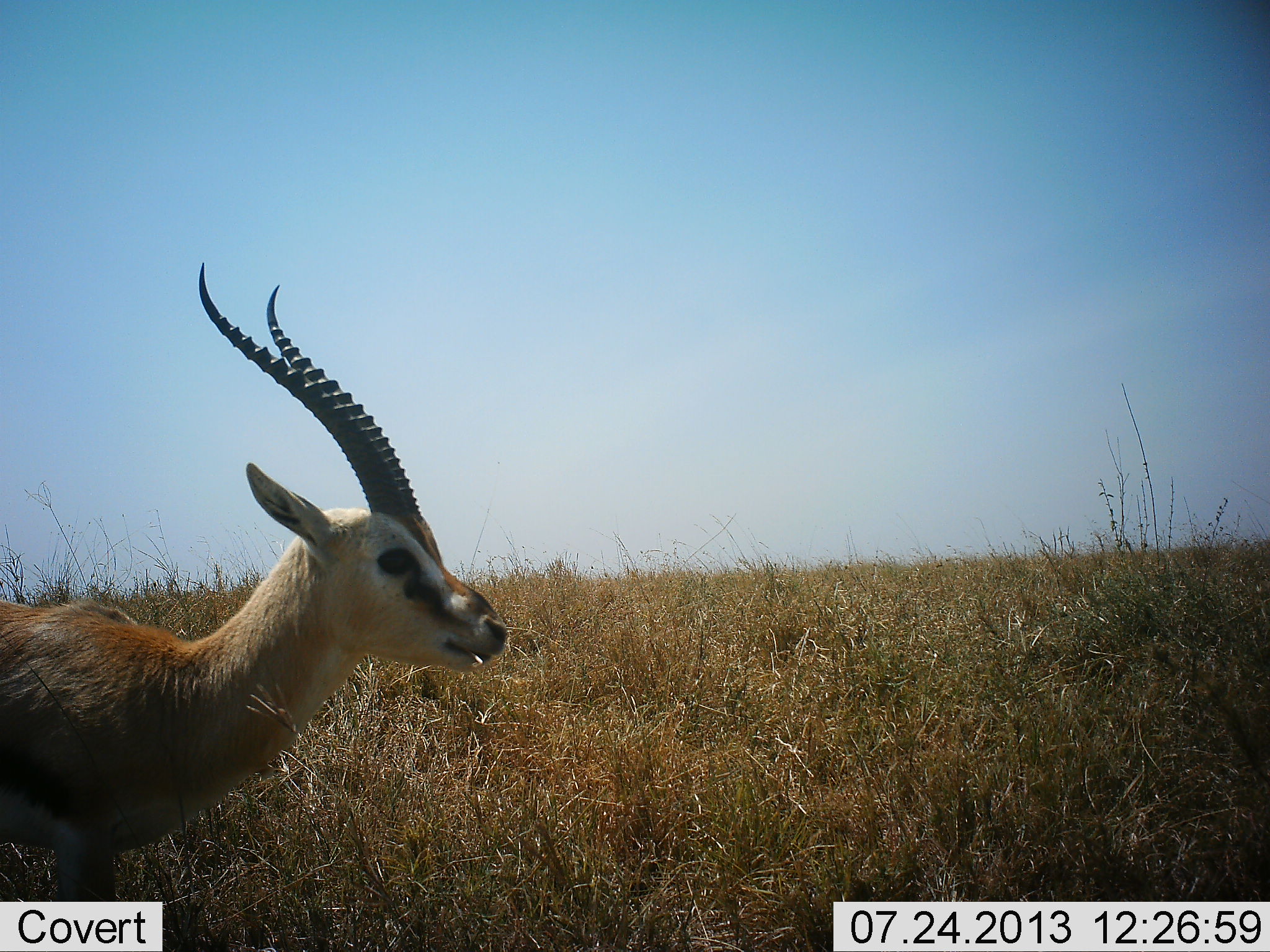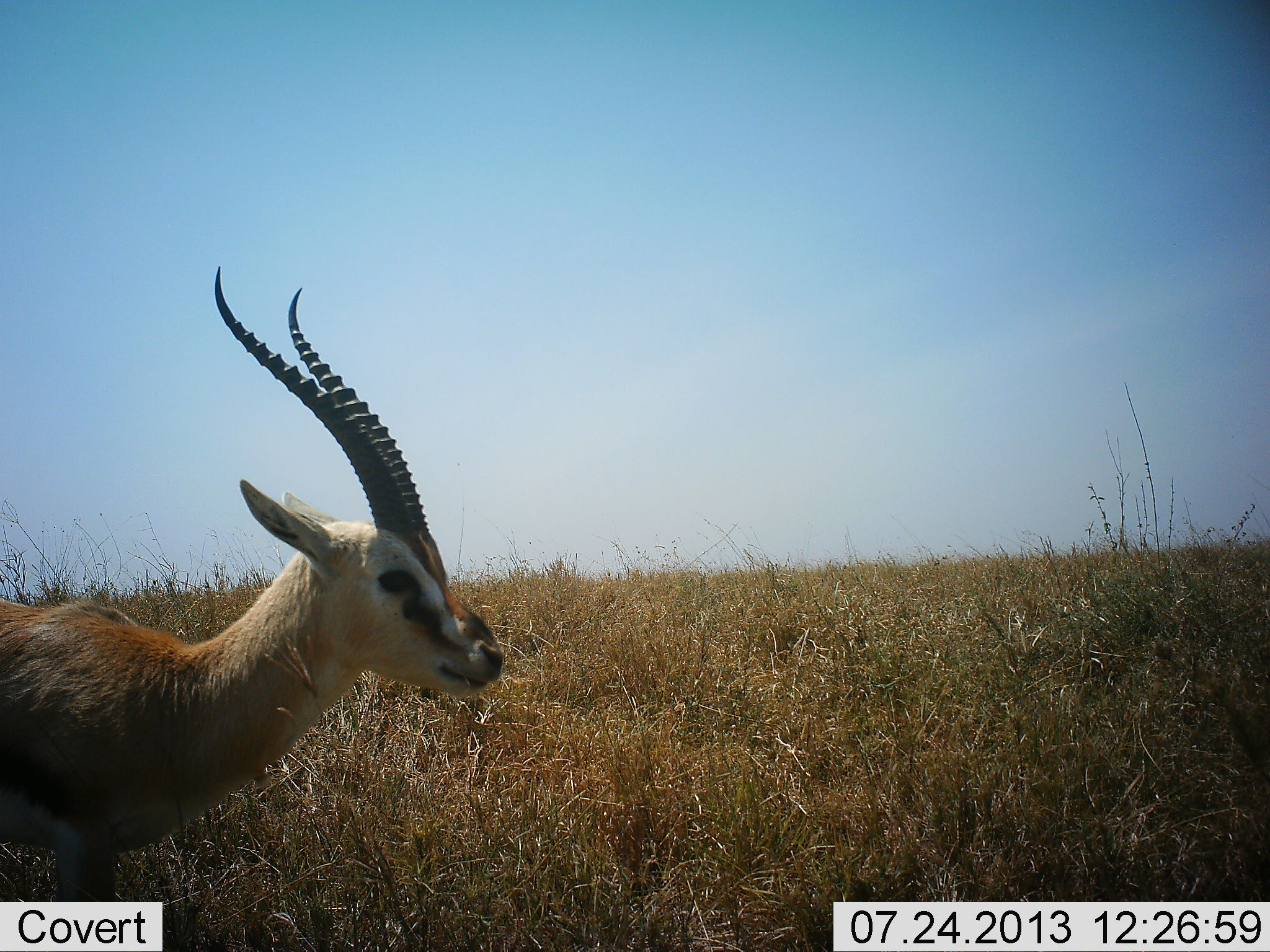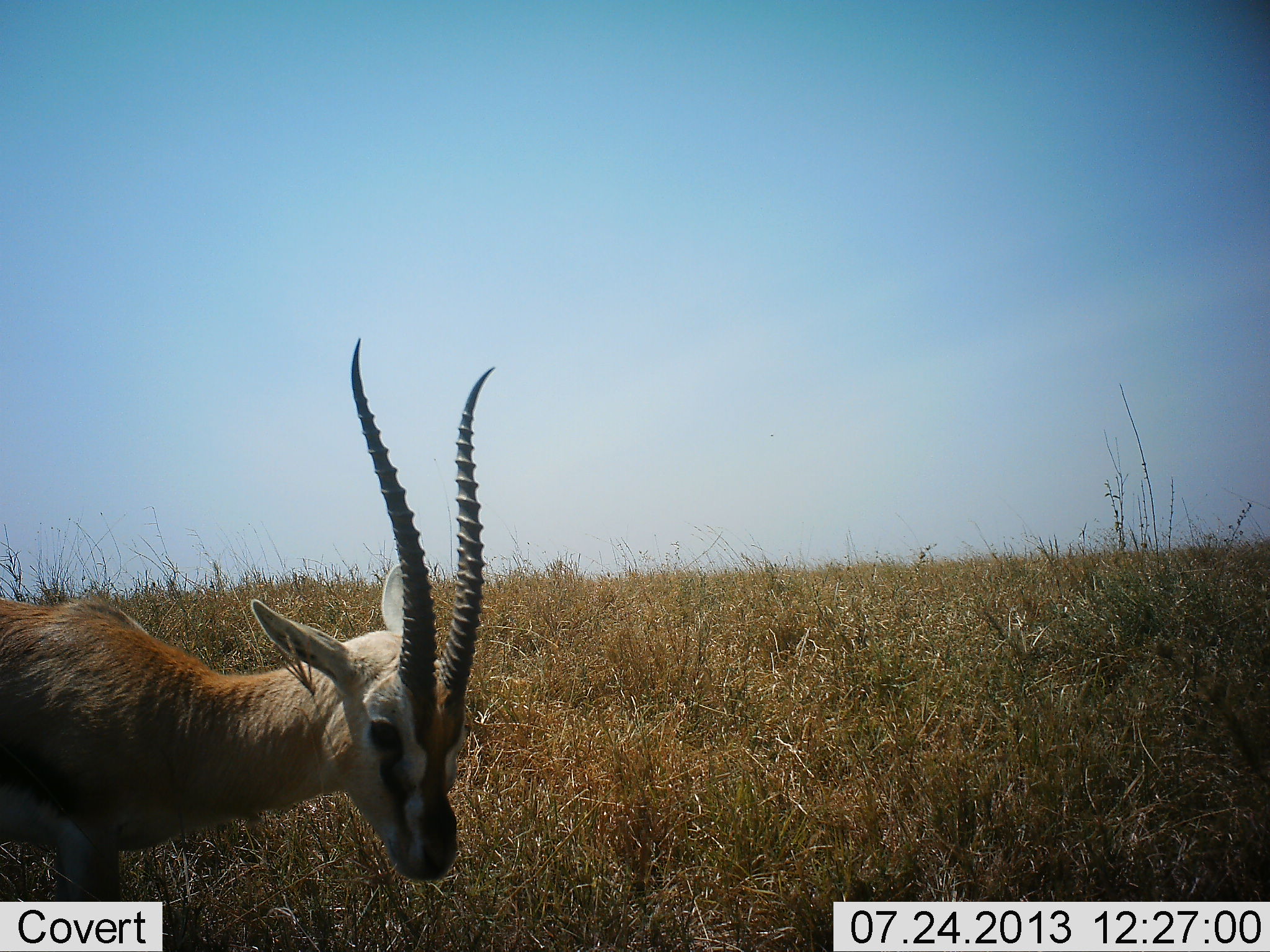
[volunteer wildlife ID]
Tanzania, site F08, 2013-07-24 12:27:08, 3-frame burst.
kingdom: Animalia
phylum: Chordata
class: Mammalia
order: Artiodactyla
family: Bovidae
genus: Eudorcas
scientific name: Eudorcas thomsonii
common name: thomson's gazelle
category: gazellethomsons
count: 1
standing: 79%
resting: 0%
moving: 11%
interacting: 0%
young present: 0%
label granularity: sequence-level